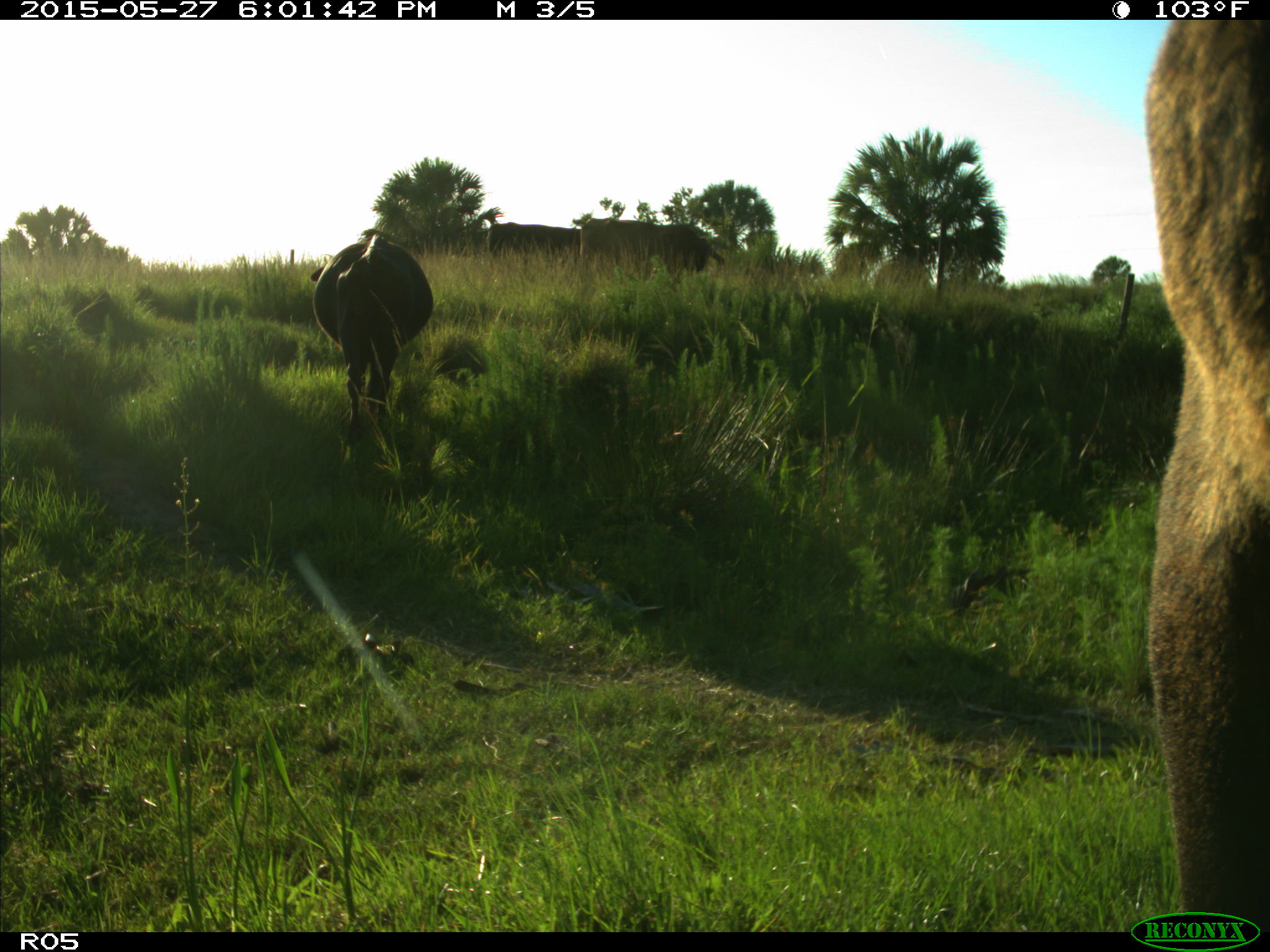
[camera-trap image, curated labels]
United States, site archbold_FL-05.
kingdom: Animalia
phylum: Chordata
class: Mammalia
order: Artiodactyla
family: Bovidae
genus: Bos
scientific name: Bos taurus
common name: domestic cow